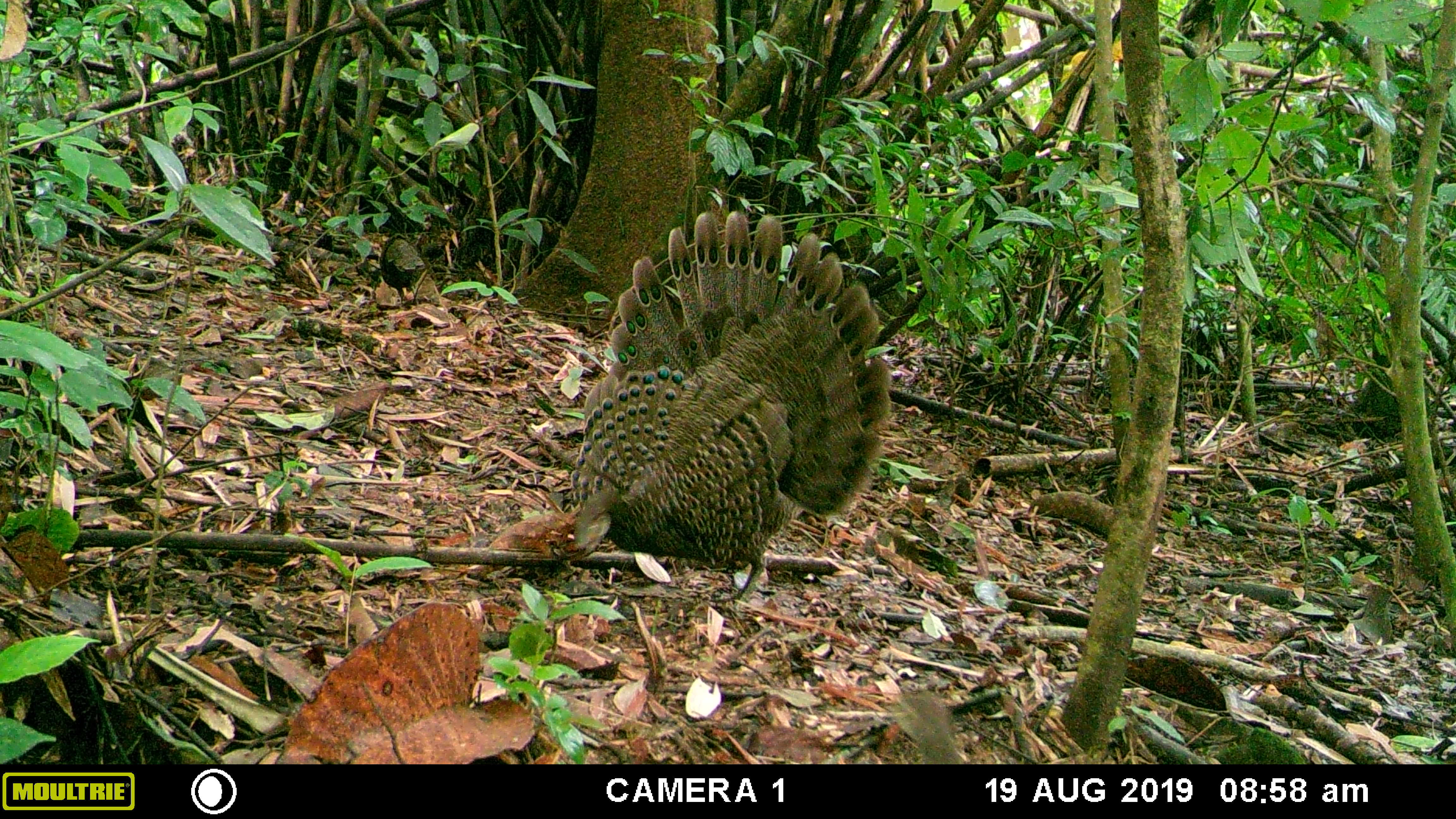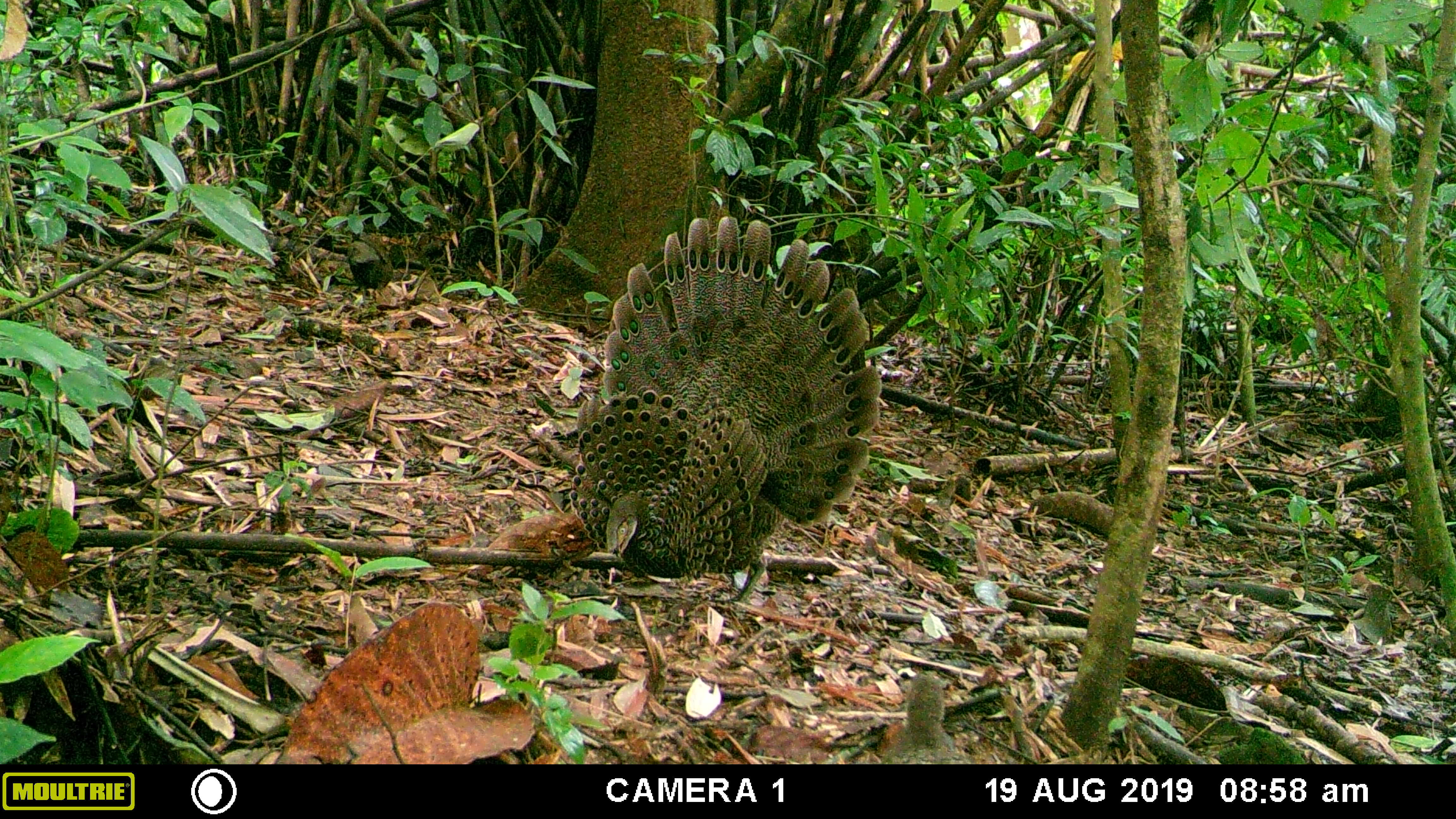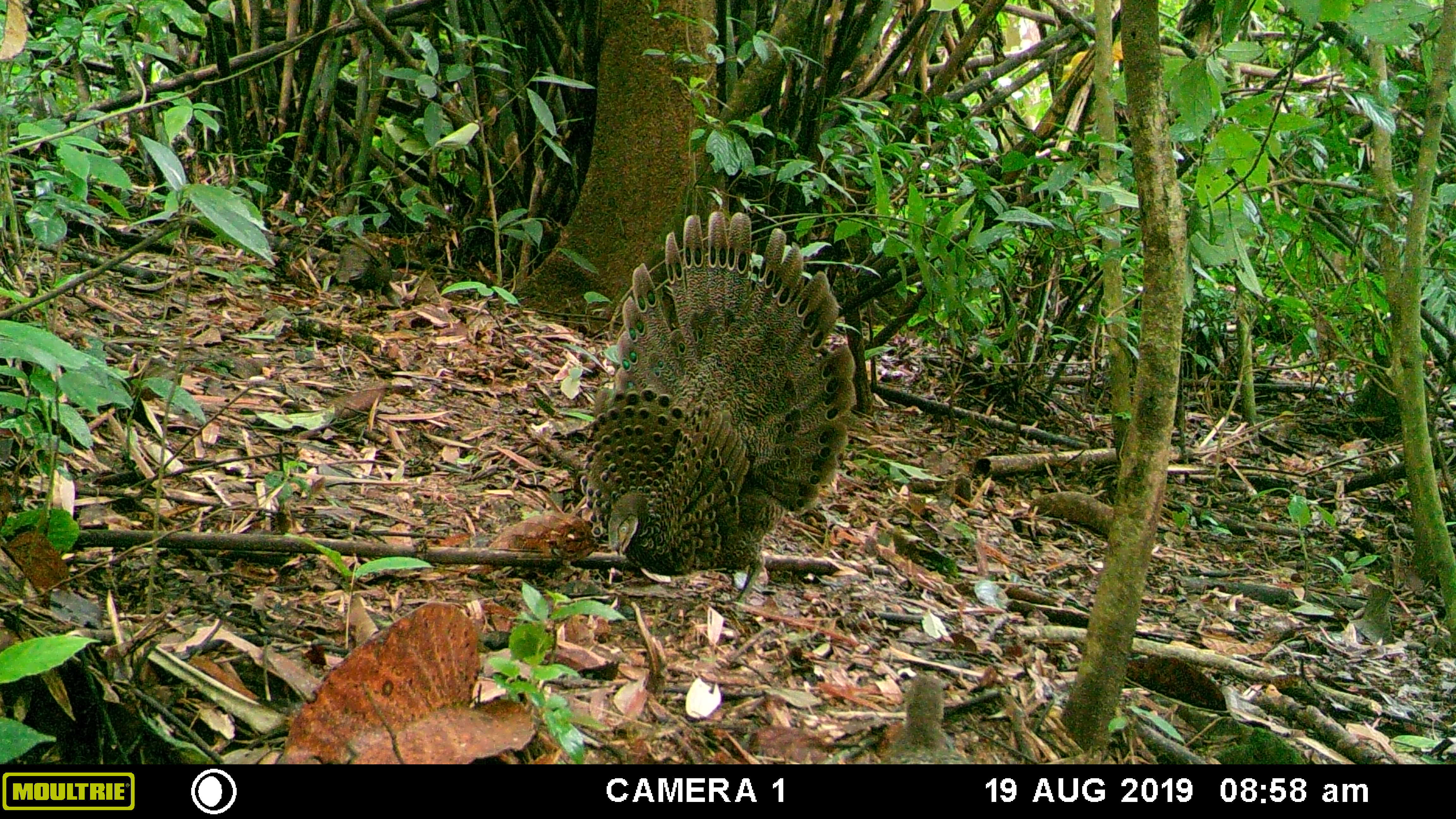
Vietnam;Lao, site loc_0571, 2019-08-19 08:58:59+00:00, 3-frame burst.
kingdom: Animalia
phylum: Chordata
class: Aves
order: Galliformes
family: Phasianidae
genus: Polyplectron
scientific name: Polyplectron bicalcaratum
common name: gray peacock-pheasant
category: grey peacock pheasant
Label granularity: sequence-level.